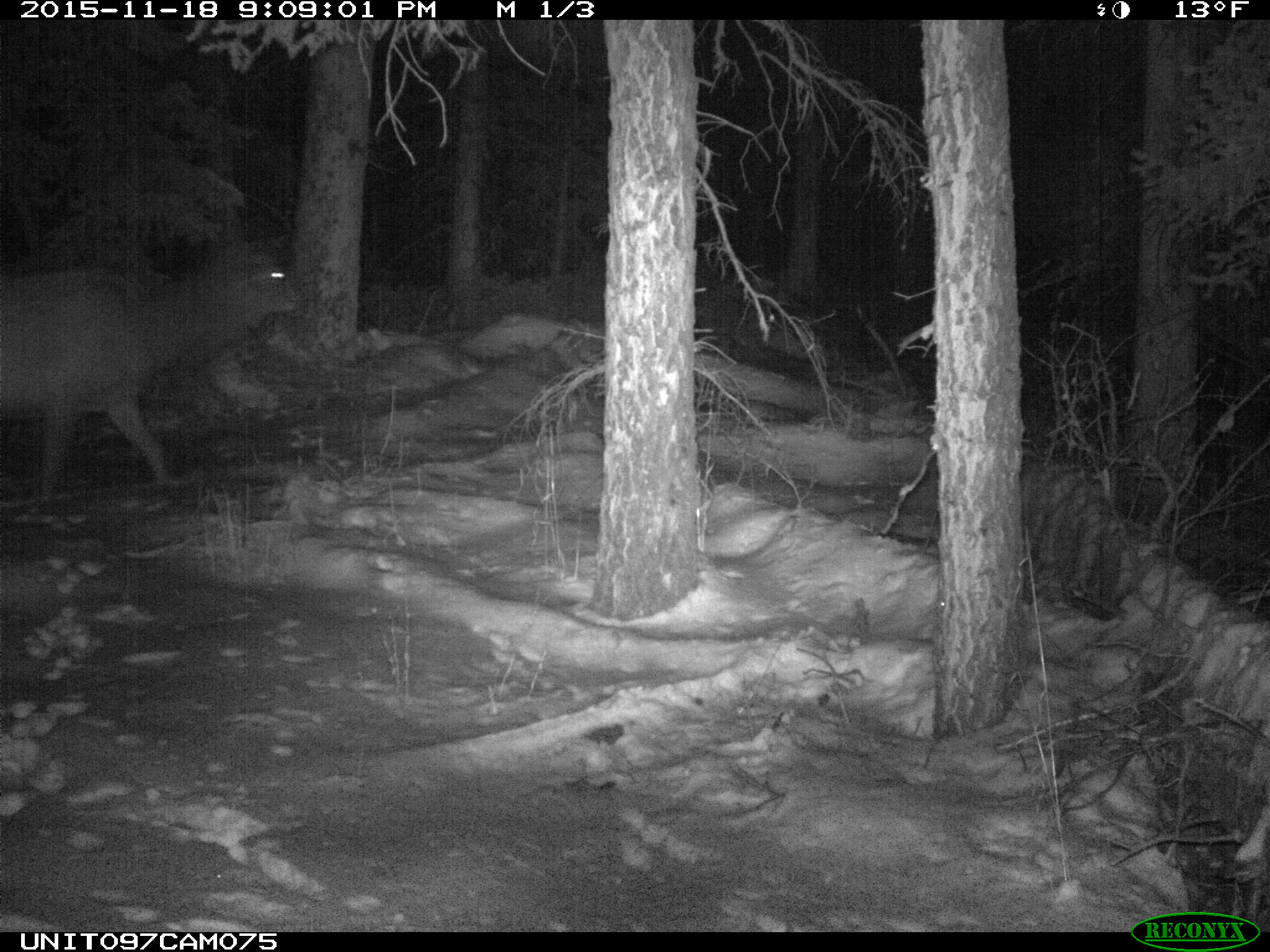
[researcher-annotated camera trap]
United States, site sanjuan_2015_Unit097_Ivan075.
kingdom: Animalia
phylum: Chordata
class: Mammalia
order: Artiodactyla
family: Cervidae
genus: Cervus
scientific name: Cervus elaphus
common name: red deer